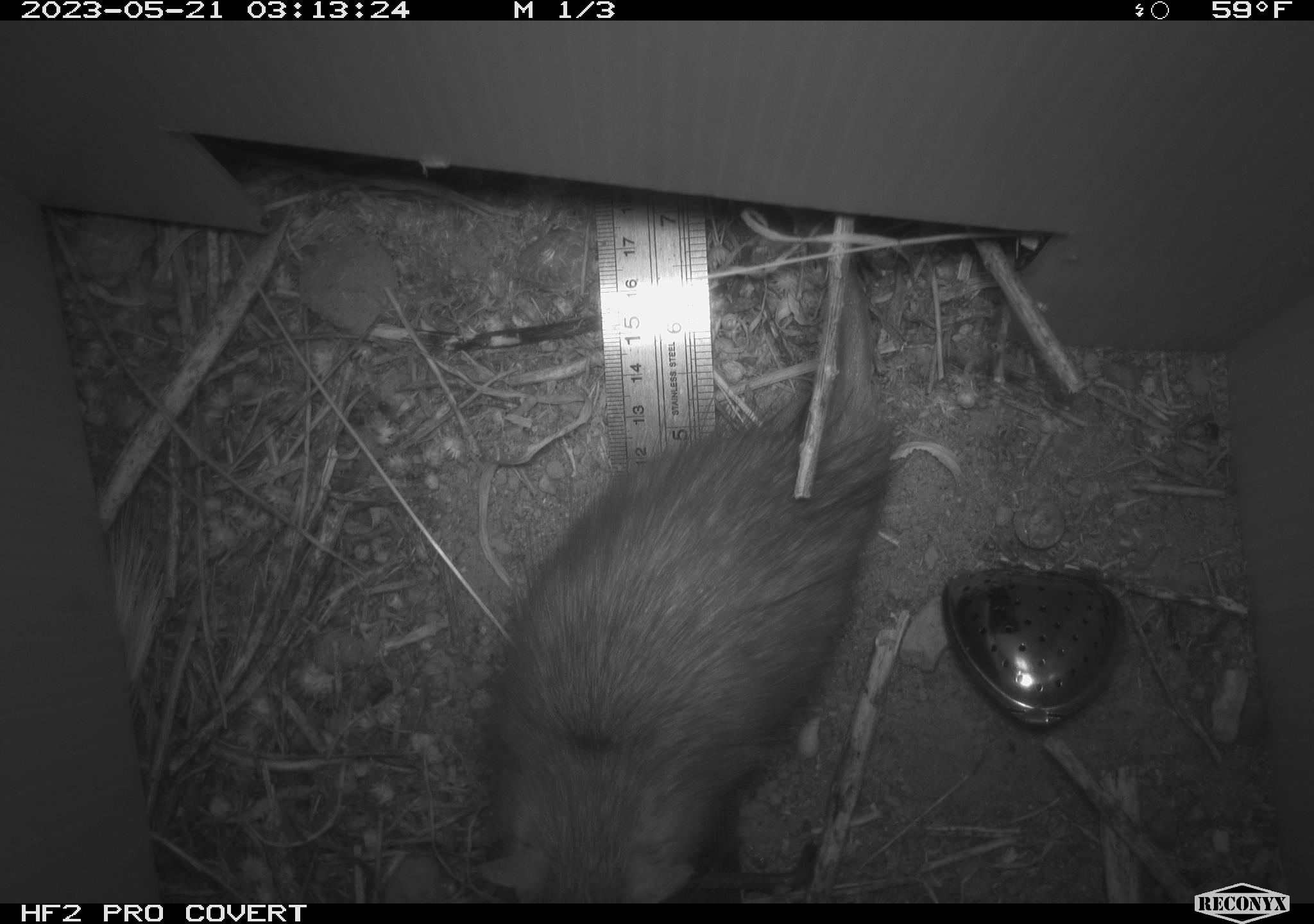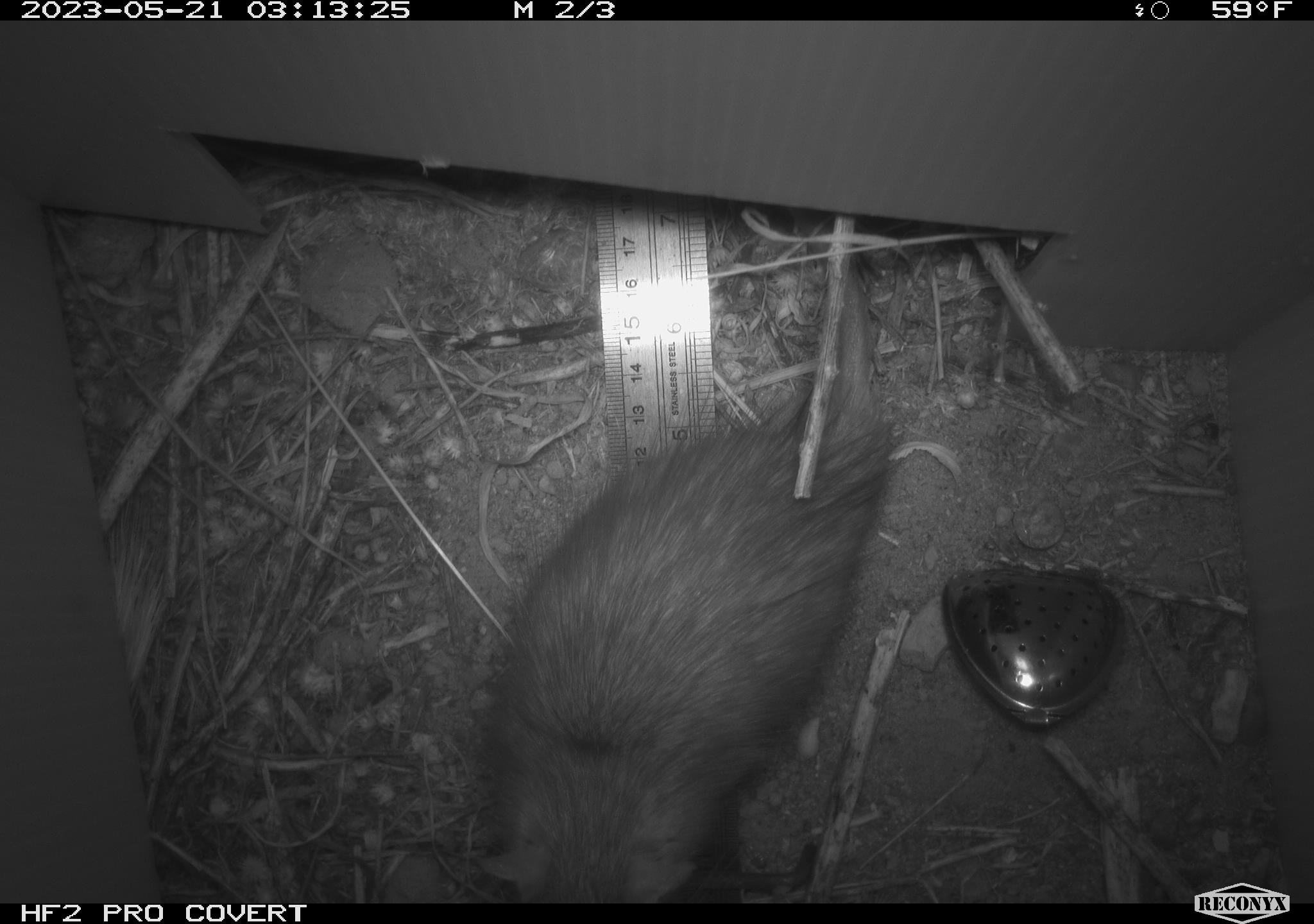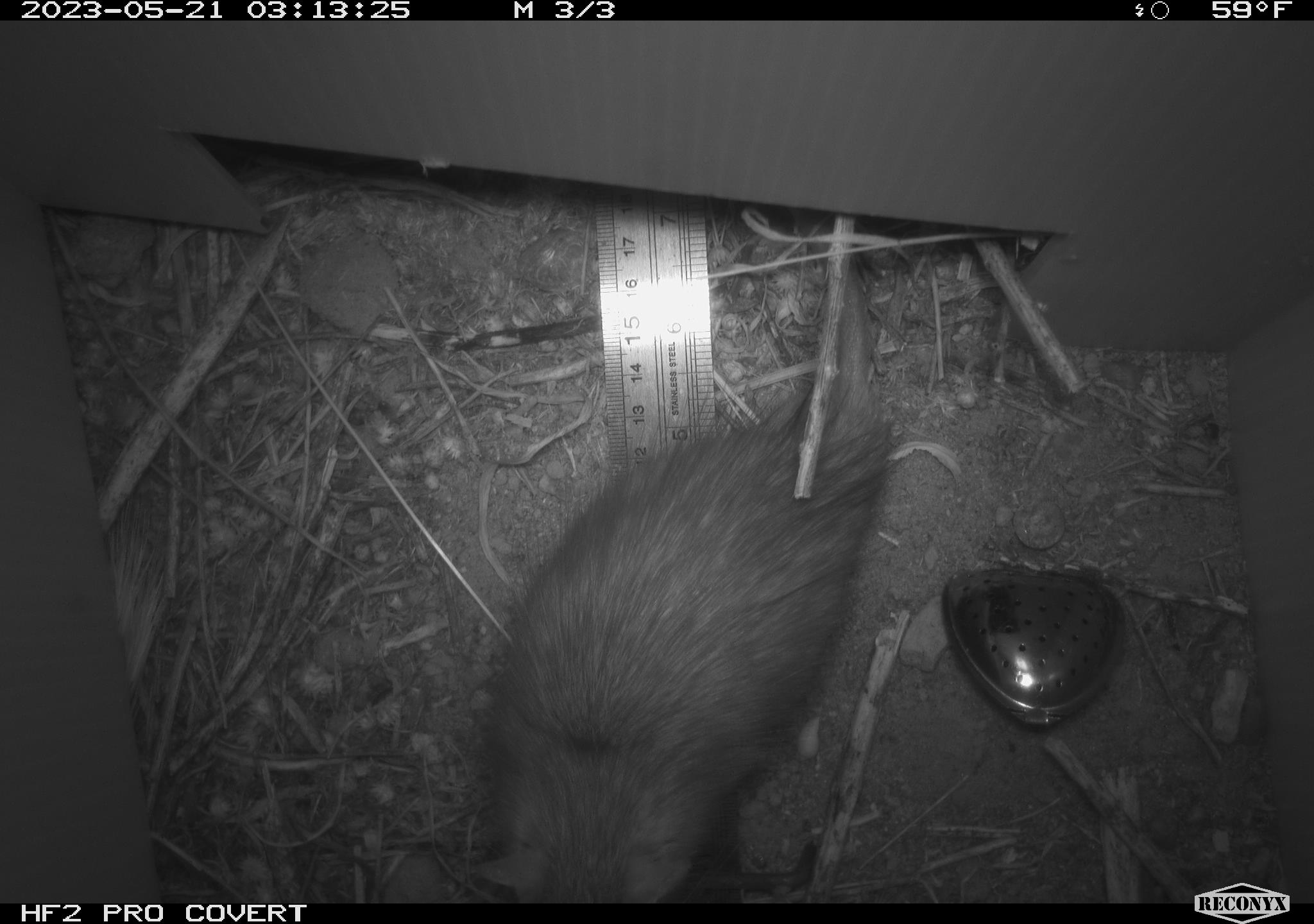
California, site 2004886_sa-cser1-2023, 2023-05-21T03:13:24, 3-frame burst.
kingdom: Animalia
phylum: Chordata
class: Mammalia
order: Rodentia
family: Muridae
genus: Rattus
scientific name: Rattus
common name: rat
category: rattus species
Rattus species (rat) (Rattus).